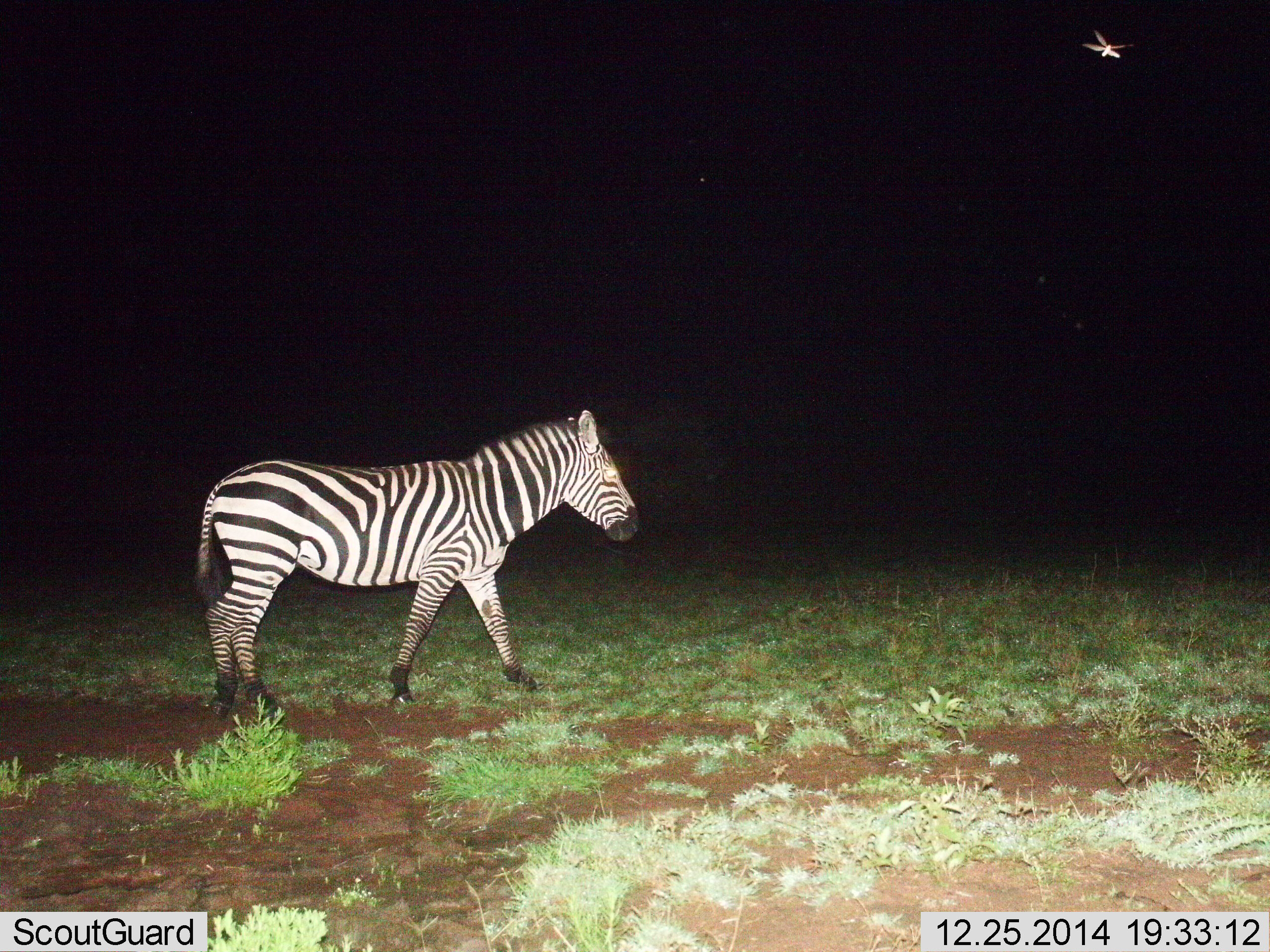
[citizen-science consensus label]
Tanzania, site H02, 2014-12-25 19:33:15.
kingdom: Animalia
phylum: Chordata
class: Mammalia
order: Perissodactyla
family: Equidae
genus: Equus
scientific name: Equus quagga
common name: plains zebra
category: zebra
Zebra (plains zebra) (Equus quagga), count 1. Behavior (volunteer vote fractions): standing 18%, resting 0%, moving 82%, interacting 0%. Young present (vote fraction): 0%. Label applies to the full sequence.